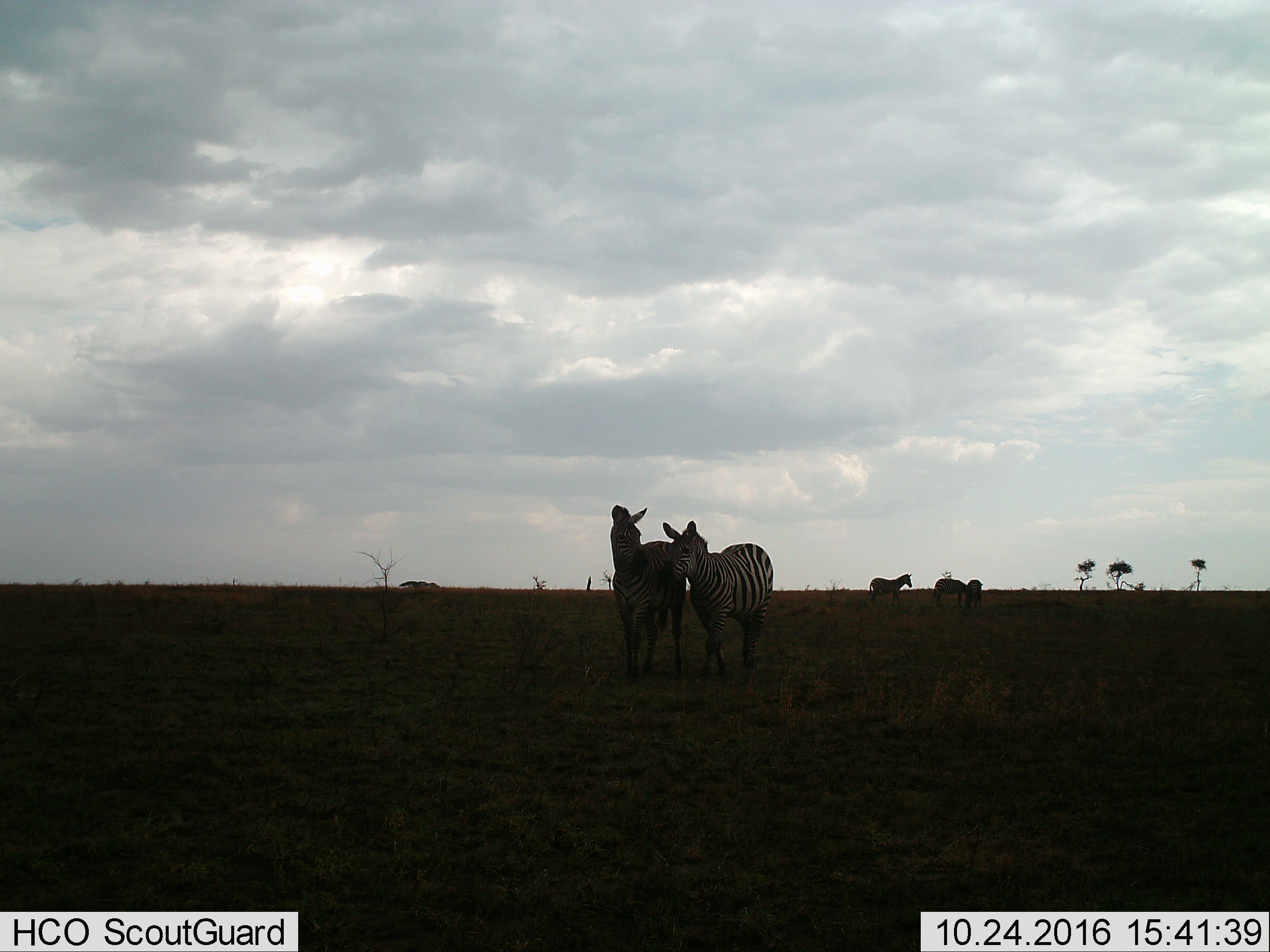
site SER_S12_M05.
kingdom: Animalia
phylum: Chordata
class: Mammalia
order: Perissodactyla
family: Equidae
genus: Equus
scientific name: Equus quagga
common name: plains zebra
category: zebraplains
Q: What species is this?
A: Zebraplains (plains zebra) (Equus quagga).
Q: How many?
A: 5.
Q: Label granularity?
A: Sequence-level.